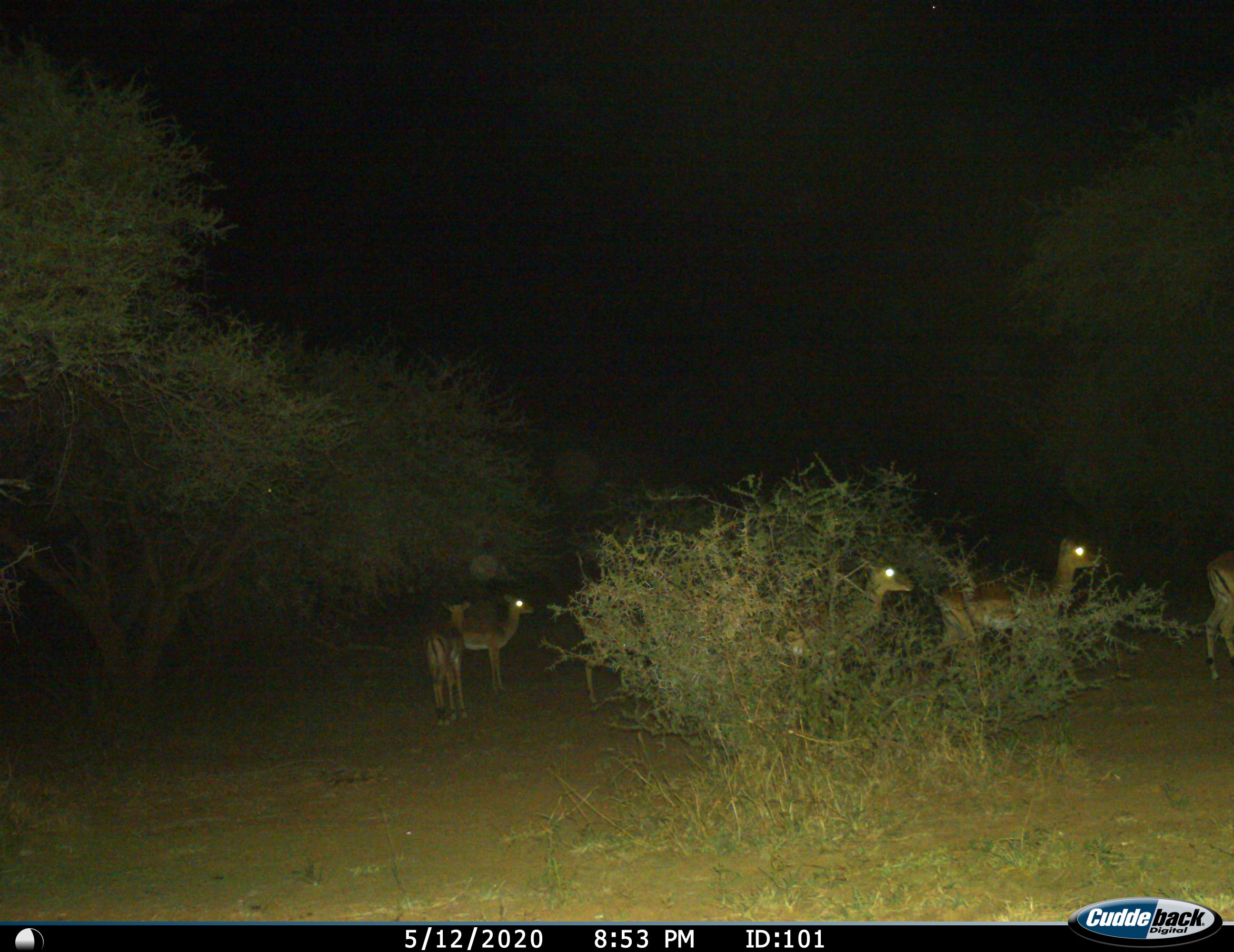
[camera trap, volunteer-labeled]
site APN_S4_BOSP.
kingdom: Animalia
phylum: Chordata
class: Mammalia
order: Artiodactyla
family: Bovidae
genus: Aepyceros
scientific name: Aepyceros melampus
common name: impala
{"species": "impala (Aepyceros melampus)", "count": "6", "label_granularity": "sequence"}